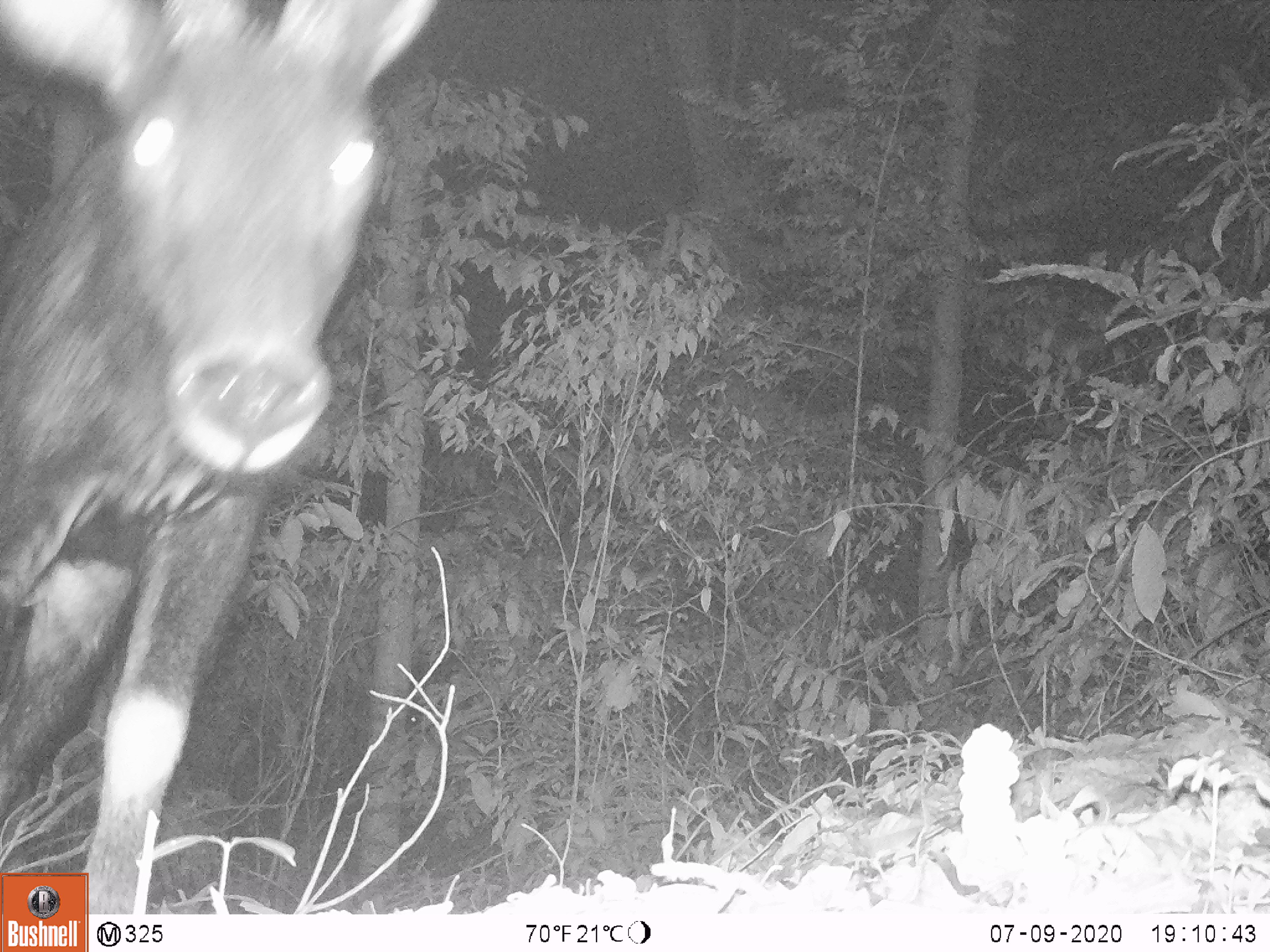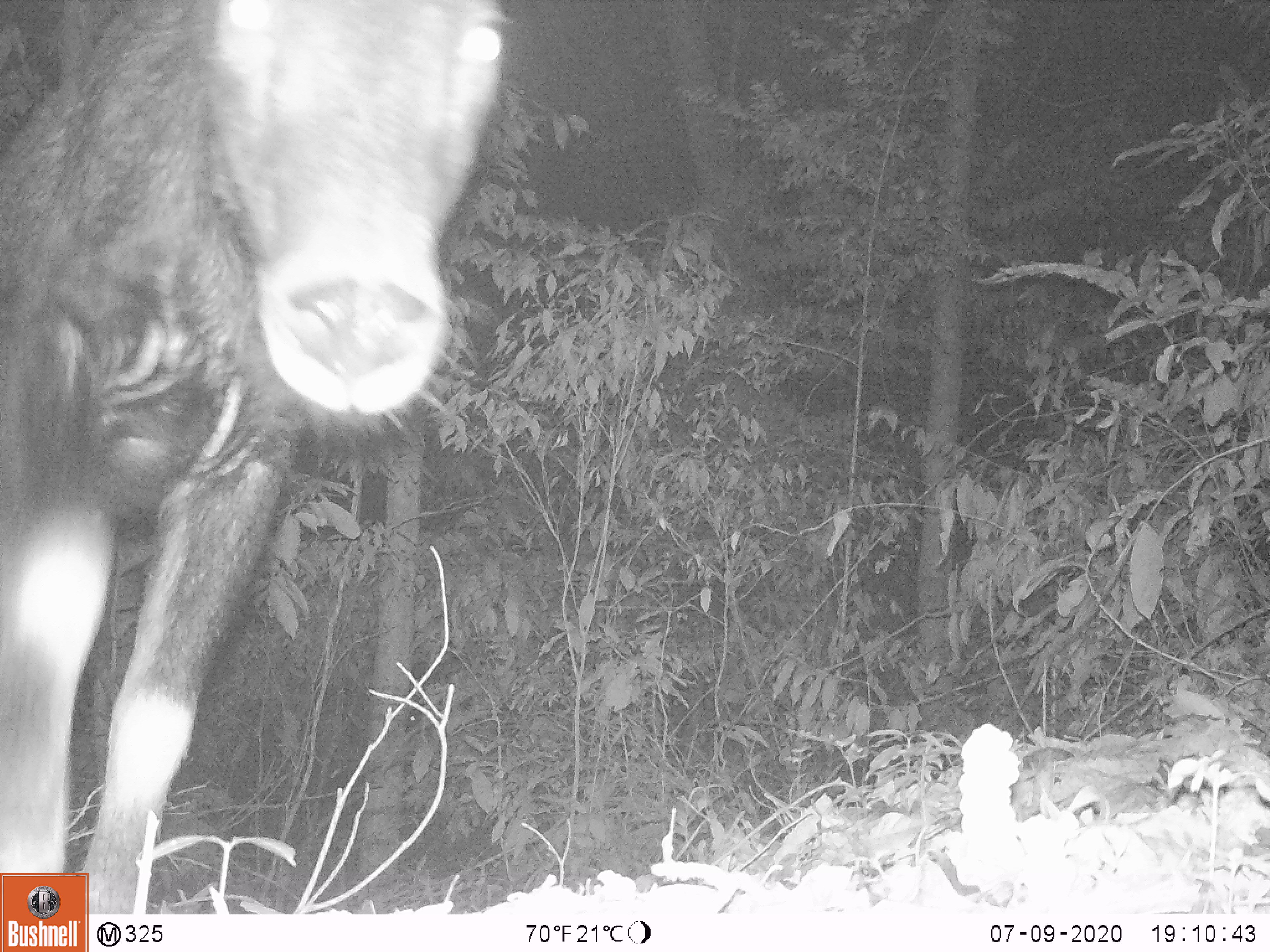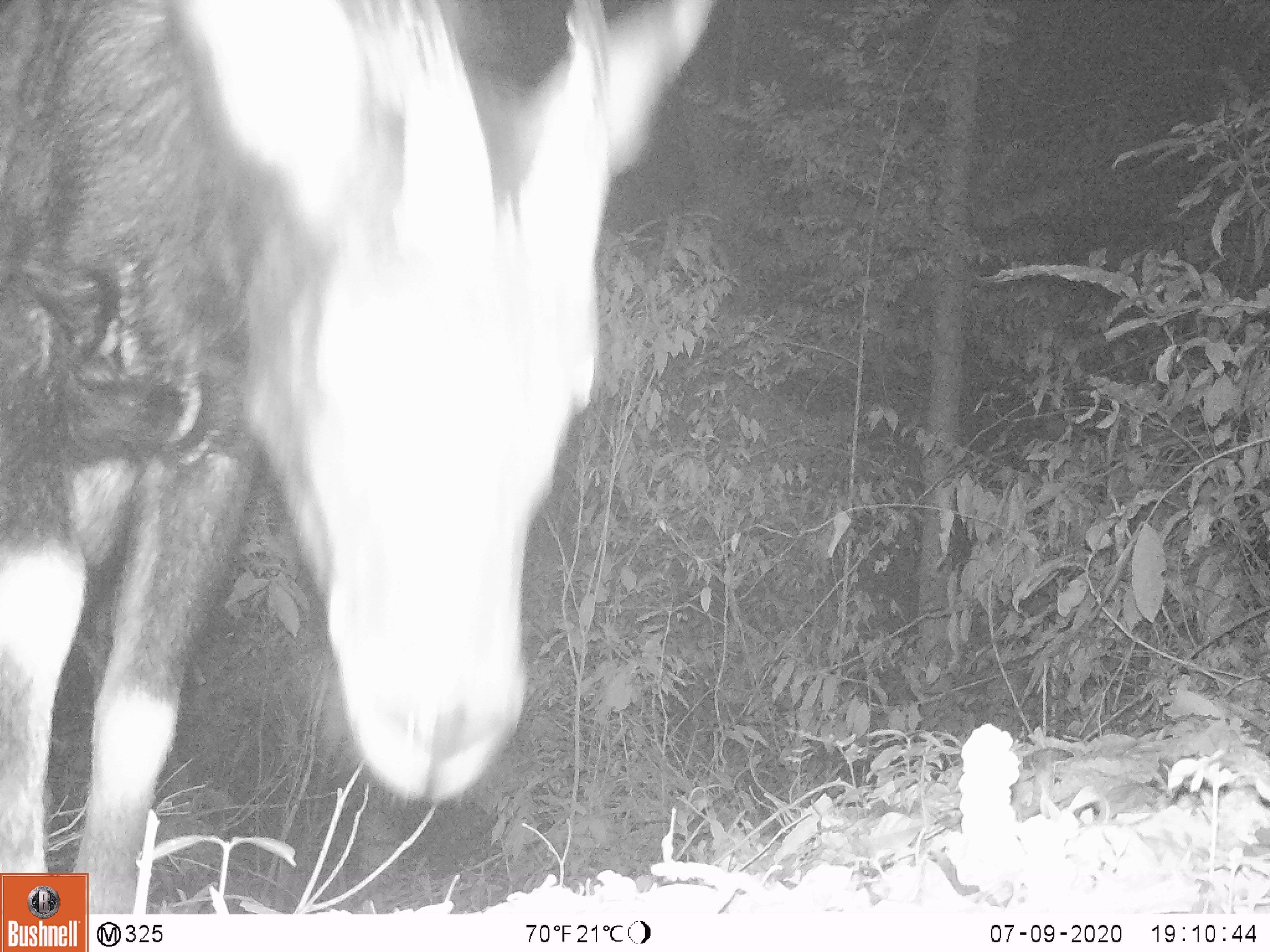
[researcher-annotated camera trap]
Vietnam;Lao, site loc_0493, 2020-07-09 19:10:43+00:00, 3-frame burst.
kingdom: Animalia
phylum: Chordata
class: Mammalia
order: Artiodactyla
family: Bovidae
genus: Capricornis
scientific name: Capricornis sumatraensis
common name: chinese serow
Chinese serow (Capricornis sumatraensis). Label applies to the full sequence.